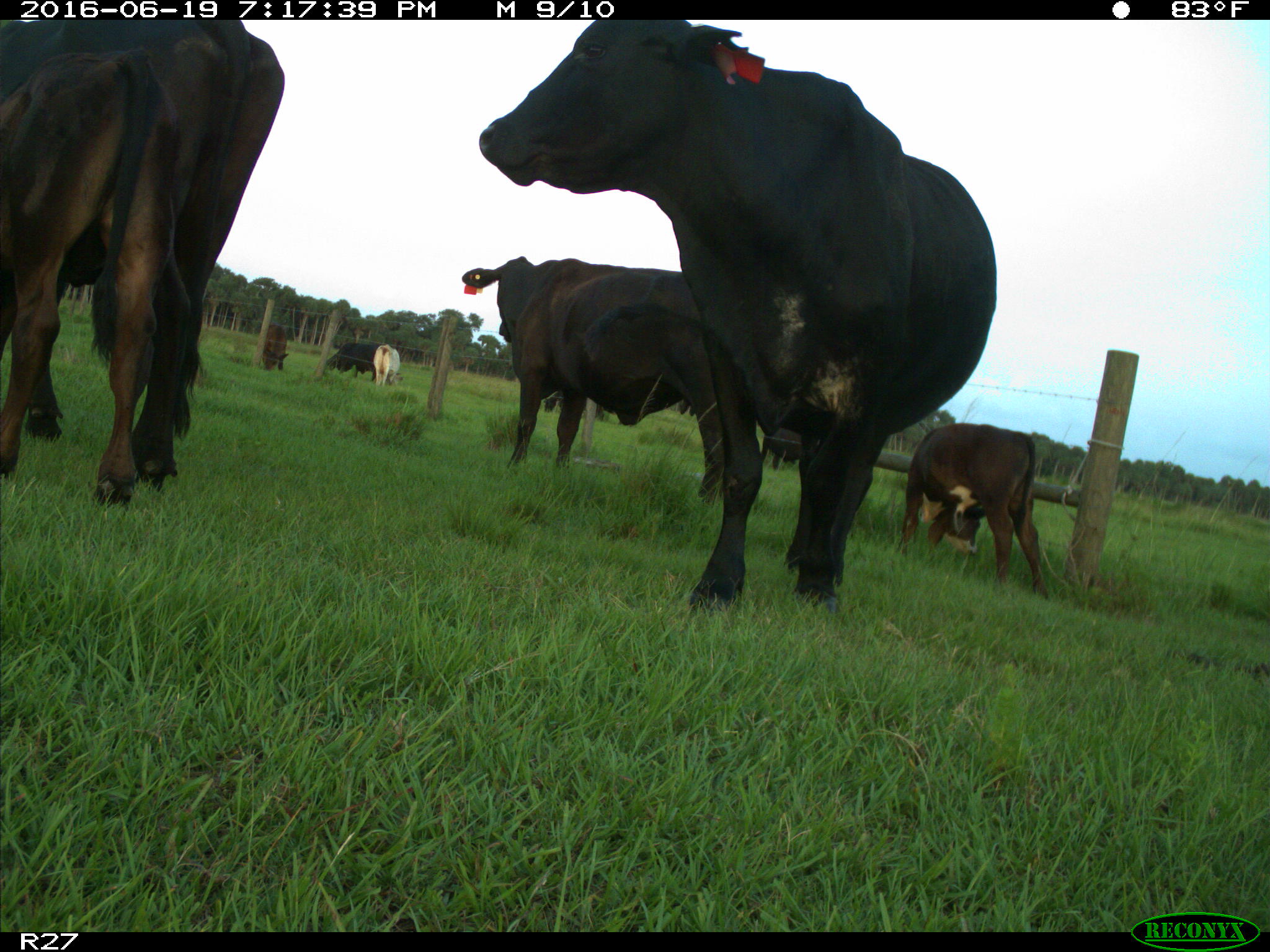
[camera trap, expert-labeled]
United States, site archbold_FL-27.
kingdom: Animalia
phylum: Chordata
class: Mammalia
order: Artiodactyla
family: Bovidae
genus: Bos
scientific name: Bos taurus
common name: domestic cow